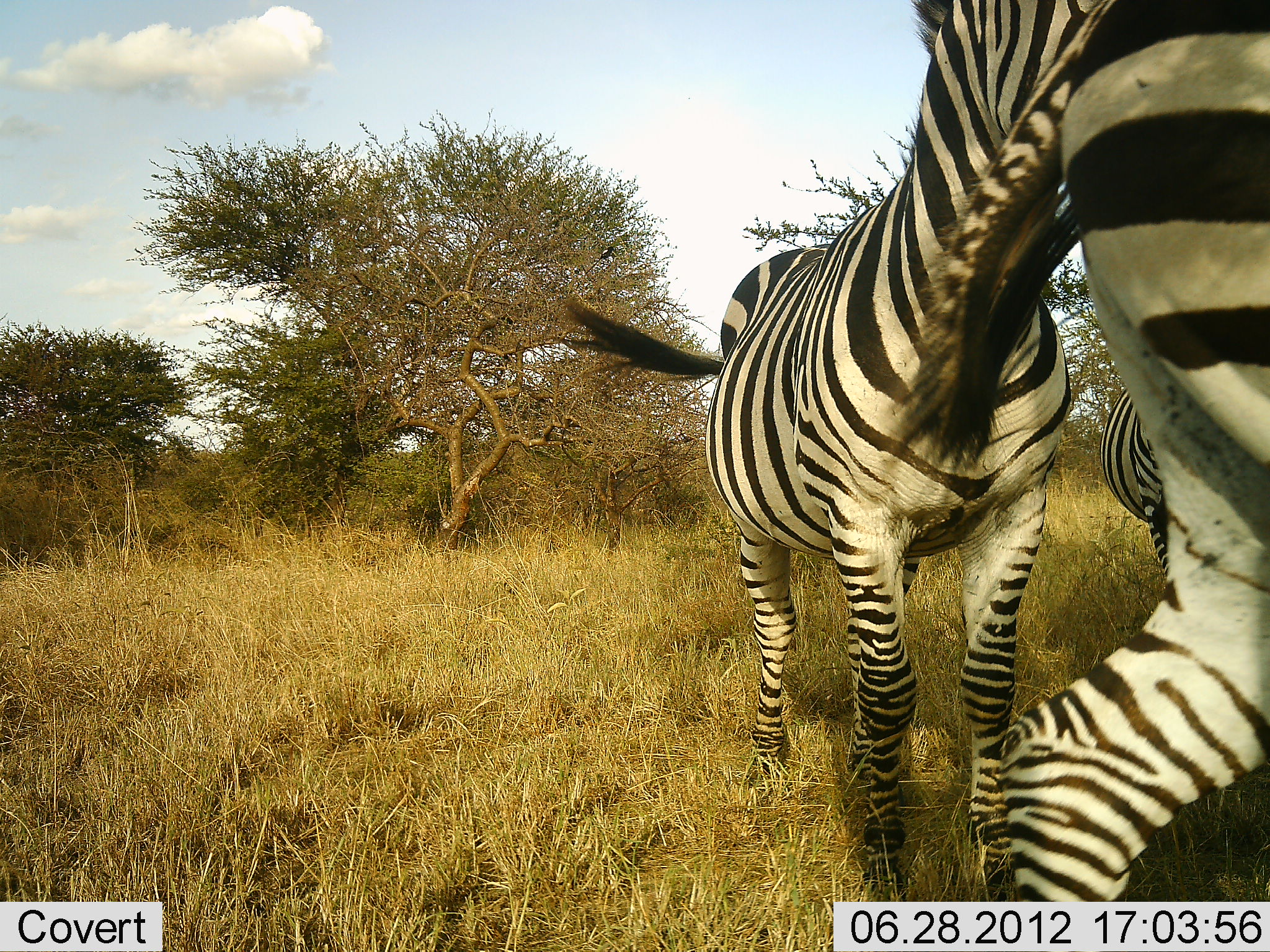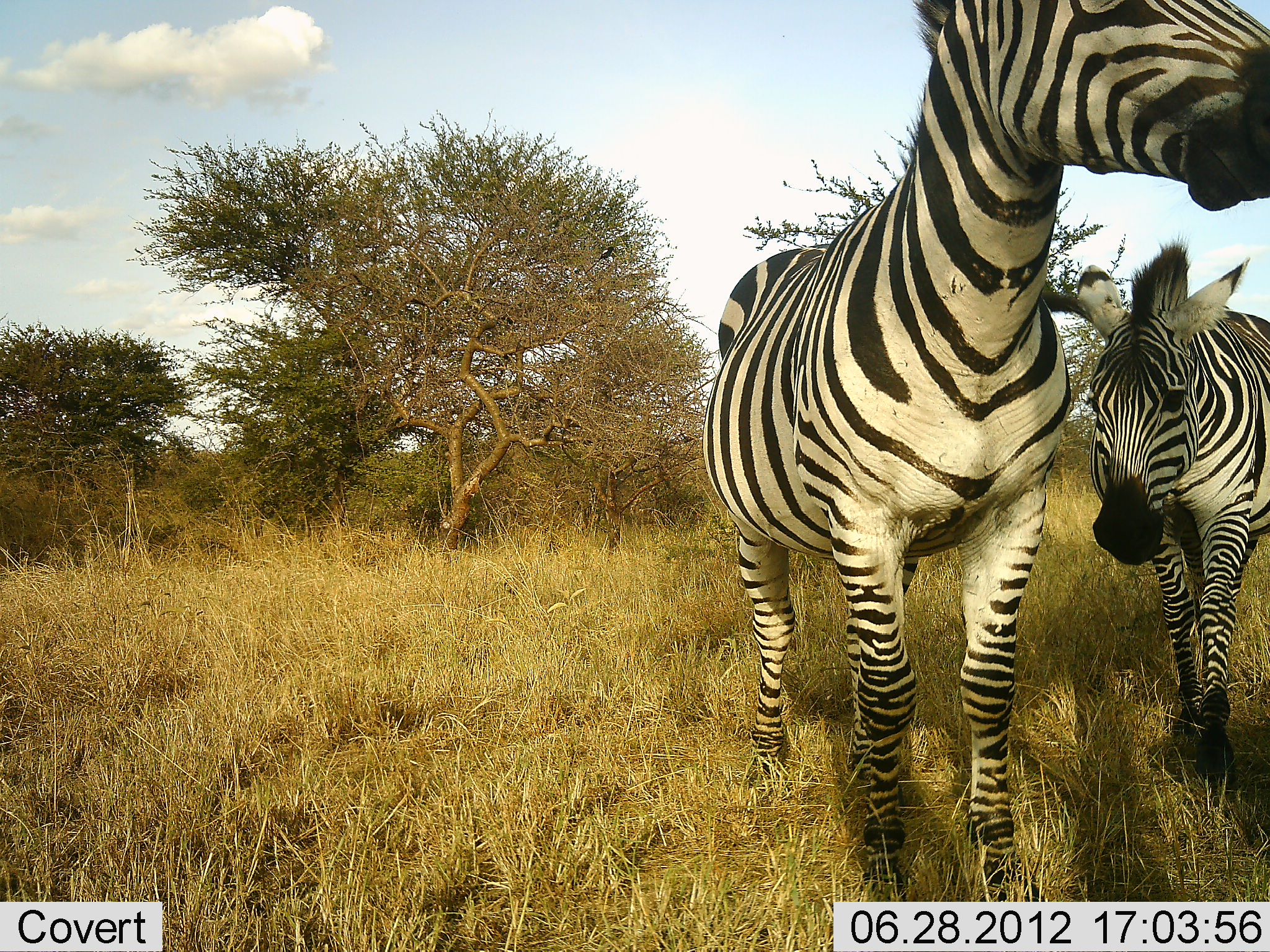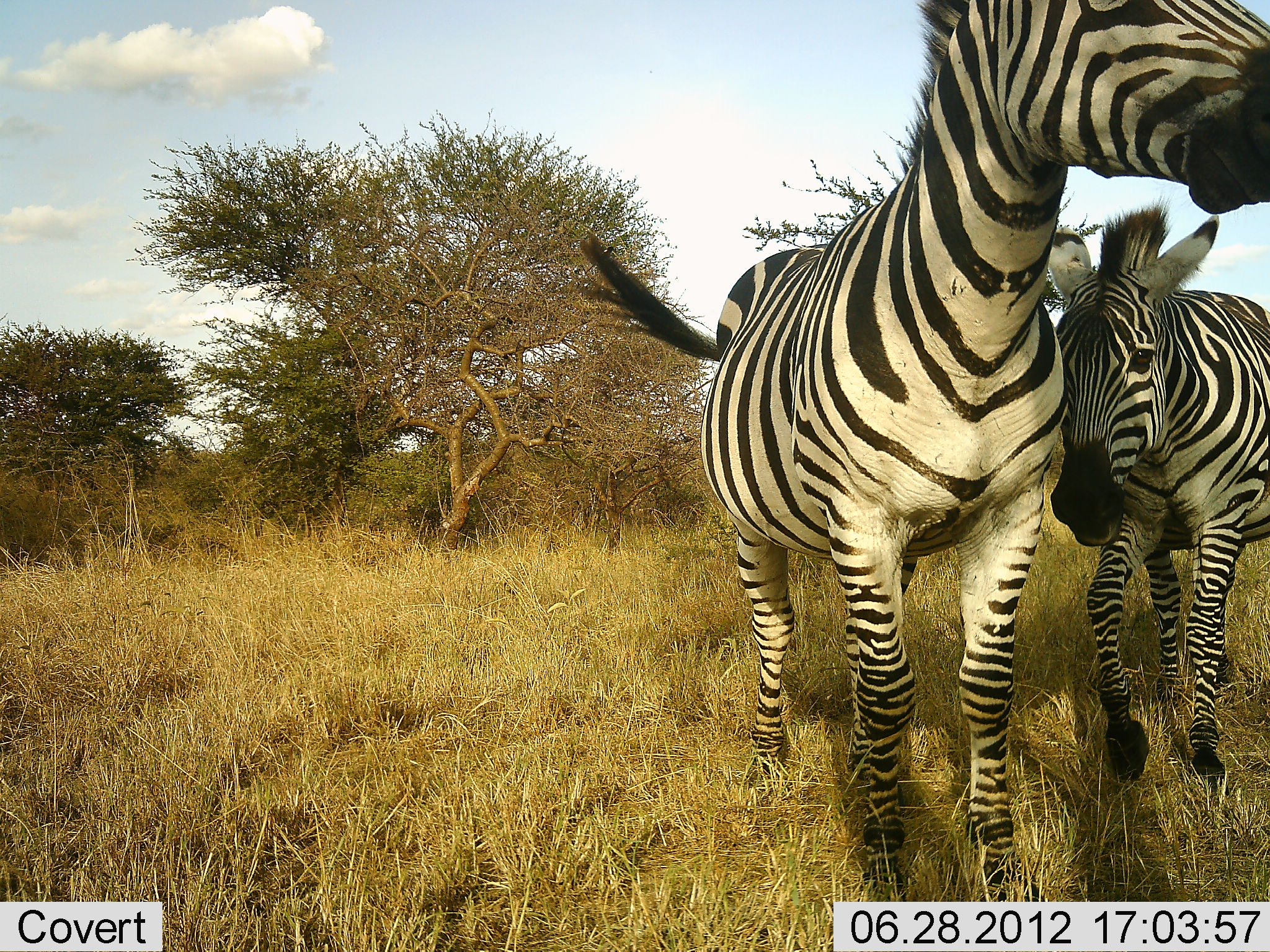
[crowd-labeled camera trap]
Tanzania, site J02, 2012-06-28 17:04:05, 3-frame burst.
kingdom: Animalia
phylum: Chordata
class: Mammalia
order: Perissodactyla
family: Equidae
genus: Equus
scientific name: Equus quagga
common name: plains zebra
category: zebra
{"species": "zebra (plains zebra) (Equus quagga)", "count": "3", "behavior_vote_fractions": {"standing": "80%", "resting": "0%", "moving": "80%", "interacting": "20%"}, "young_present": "20%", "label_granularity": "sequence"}